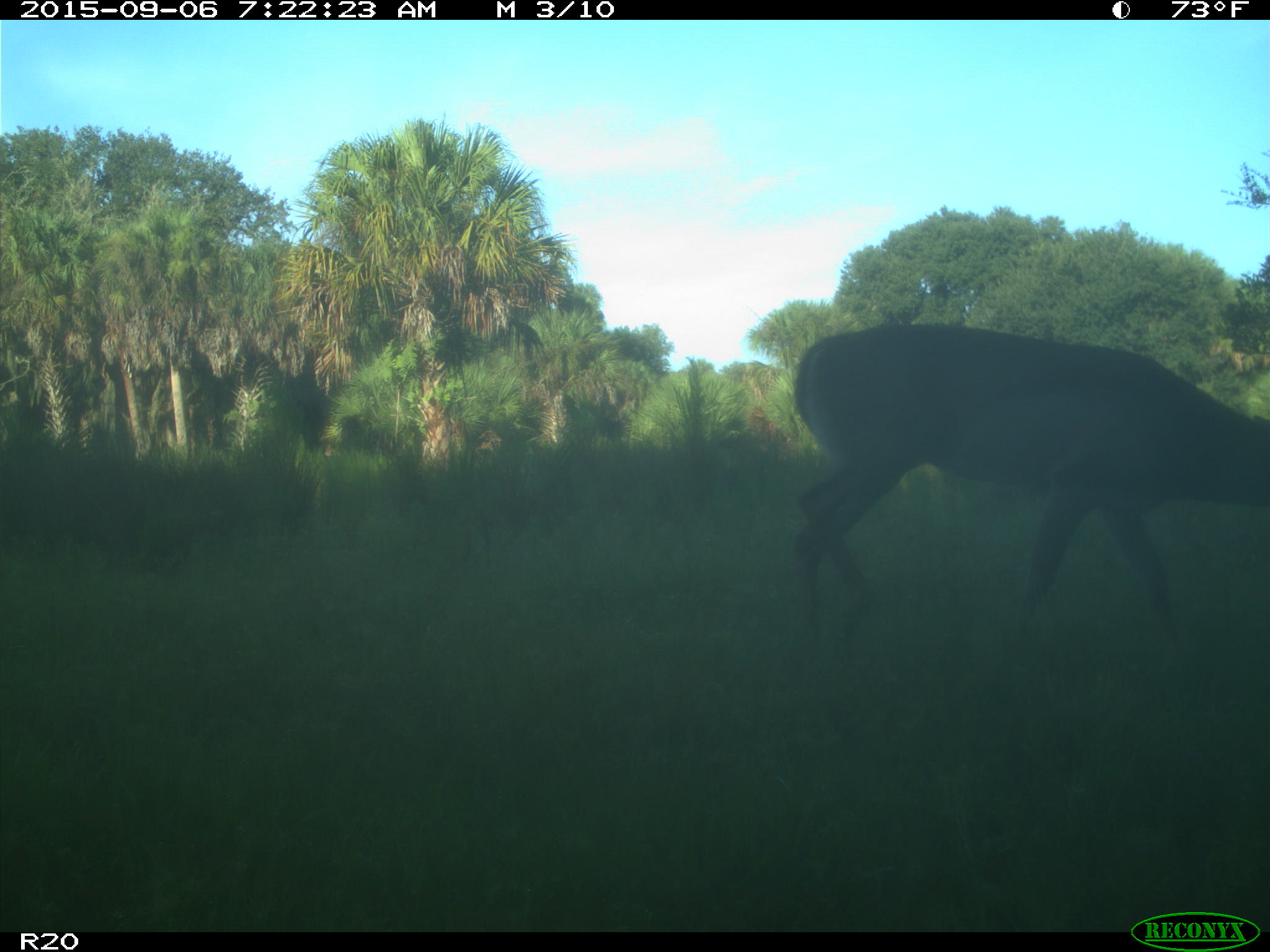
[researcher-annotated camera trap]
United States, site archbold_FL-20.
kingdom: Animalia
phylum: Chordata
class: Mammalia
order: Artiodactyla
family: Cervidae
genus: Odocoileus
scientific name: Odocoileus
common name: deer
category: unidentified deer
Unidentified deer (deer) (Odocoileus).